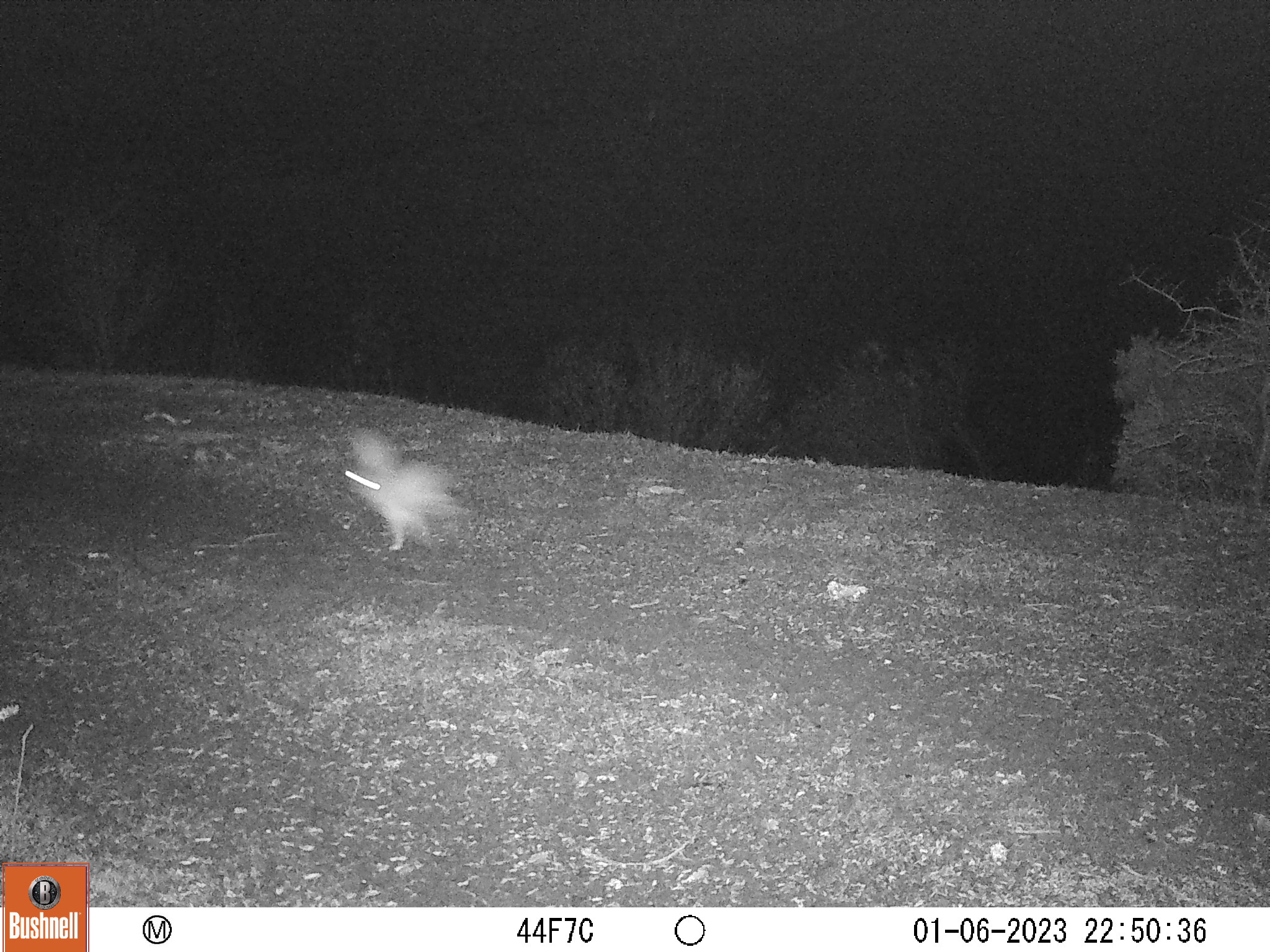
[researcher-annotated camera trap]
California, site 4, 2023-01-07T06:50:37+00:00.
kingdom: Animalia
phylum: Chordata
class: Mammalia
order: Lagomorpha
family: Leporidae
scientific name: Leporidae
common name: rabbit